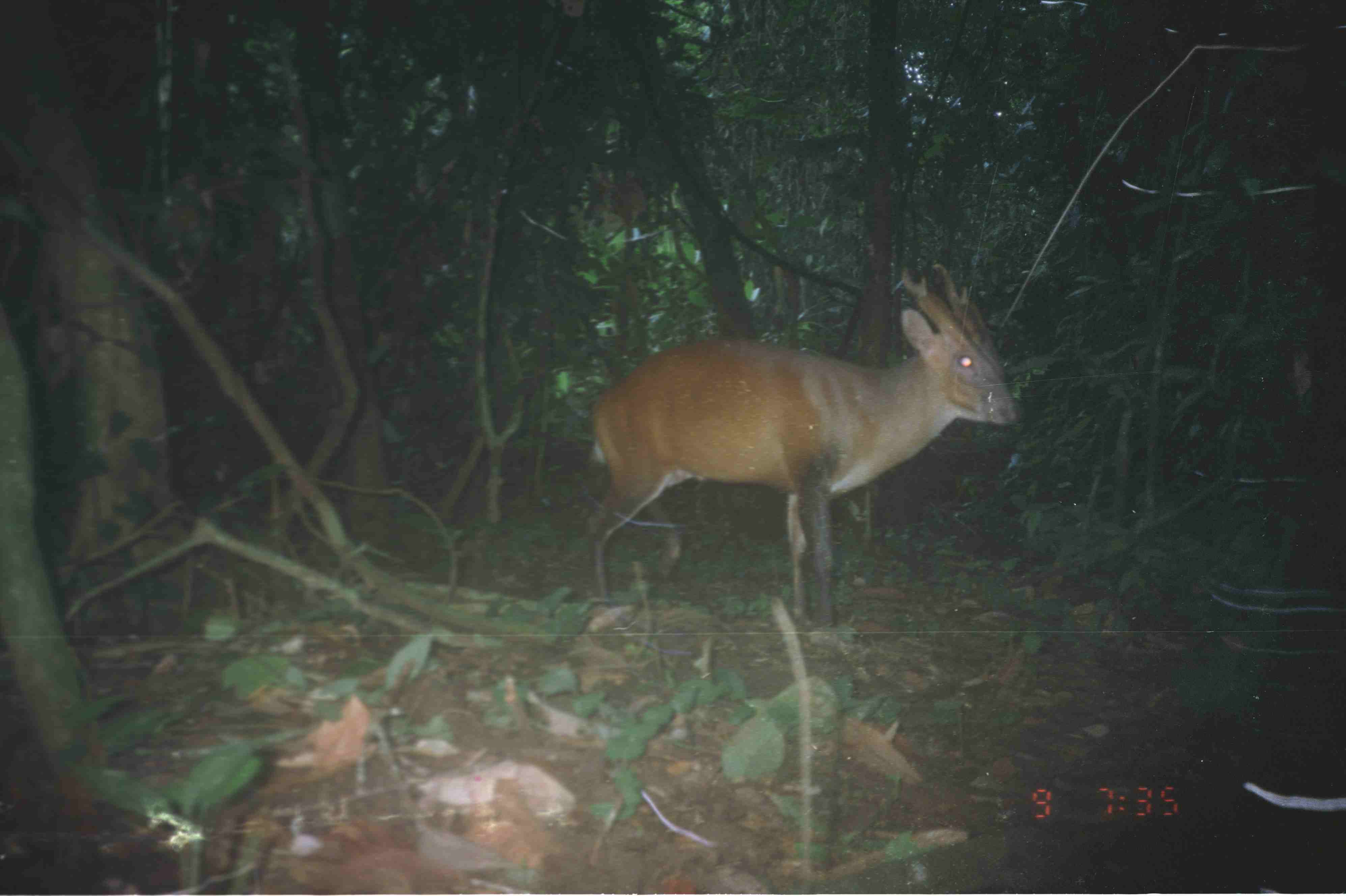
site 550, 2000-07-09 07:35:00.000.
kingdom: Animalia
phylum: Chordata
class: Mammalia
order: Artiodactyla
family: Cervidae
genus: Muntiacus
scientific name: Muntiacus muntjak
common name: southern red muntjac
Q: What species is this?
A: Muntiacus muntjak (southern red muntjac).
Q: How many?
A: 1.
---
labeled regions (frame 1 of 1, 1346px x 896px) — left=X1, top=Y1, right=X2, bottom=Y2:
muntiacus muntjak: left=580, top=259, right=1023, bottom=628